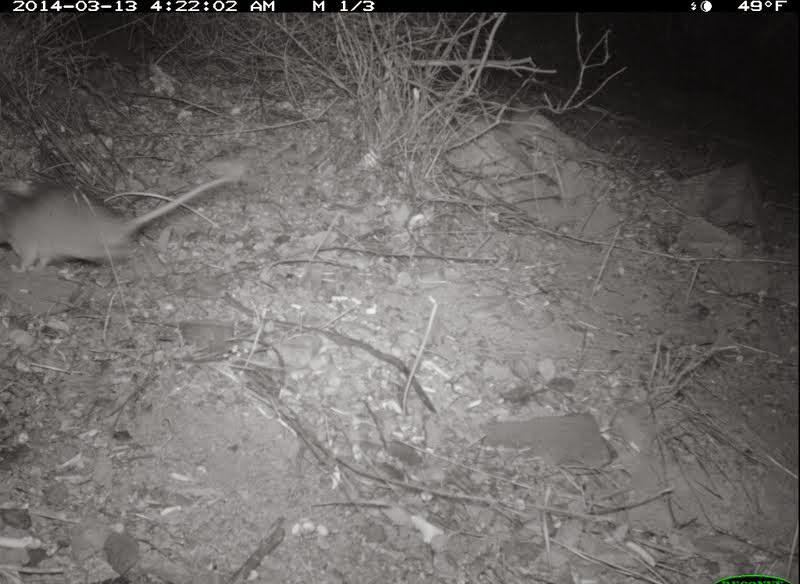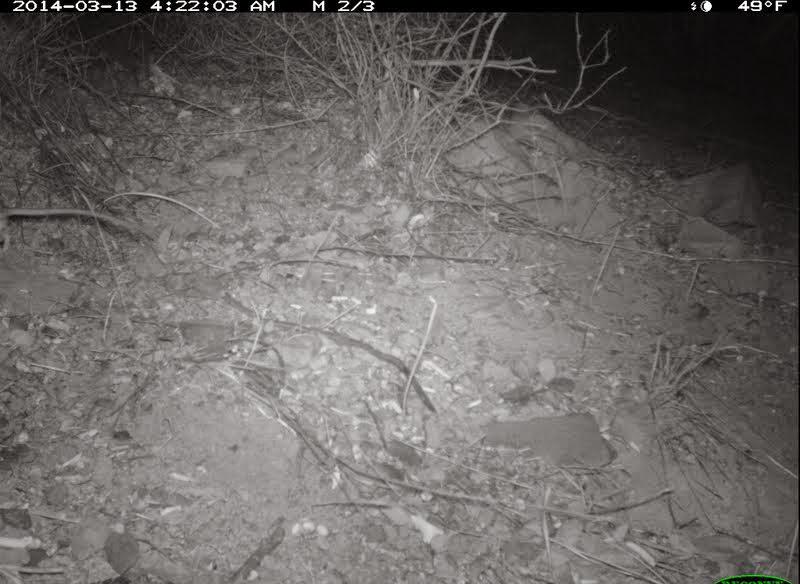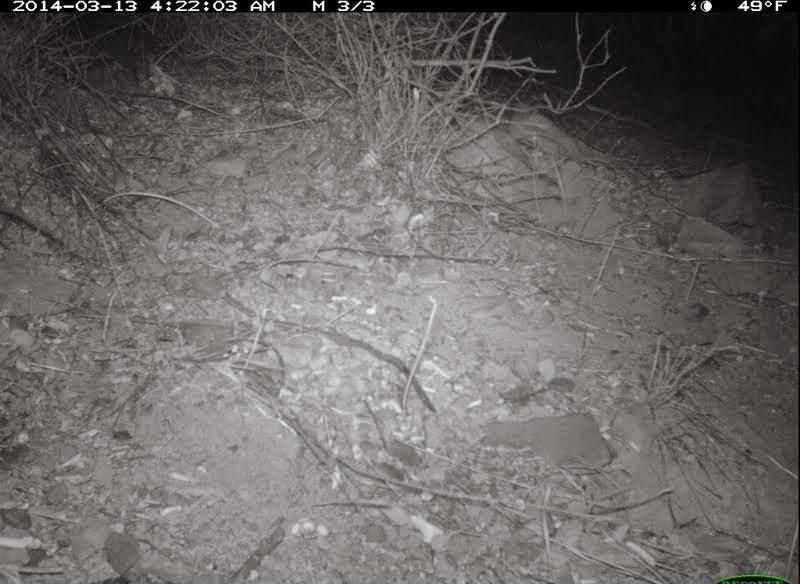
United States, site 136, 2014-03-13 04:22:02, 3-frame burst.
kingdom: Animalia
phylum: Chordata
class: Mammalia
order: Rodentia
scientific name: Rodentia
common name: rodent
Rodent (Rodentia).